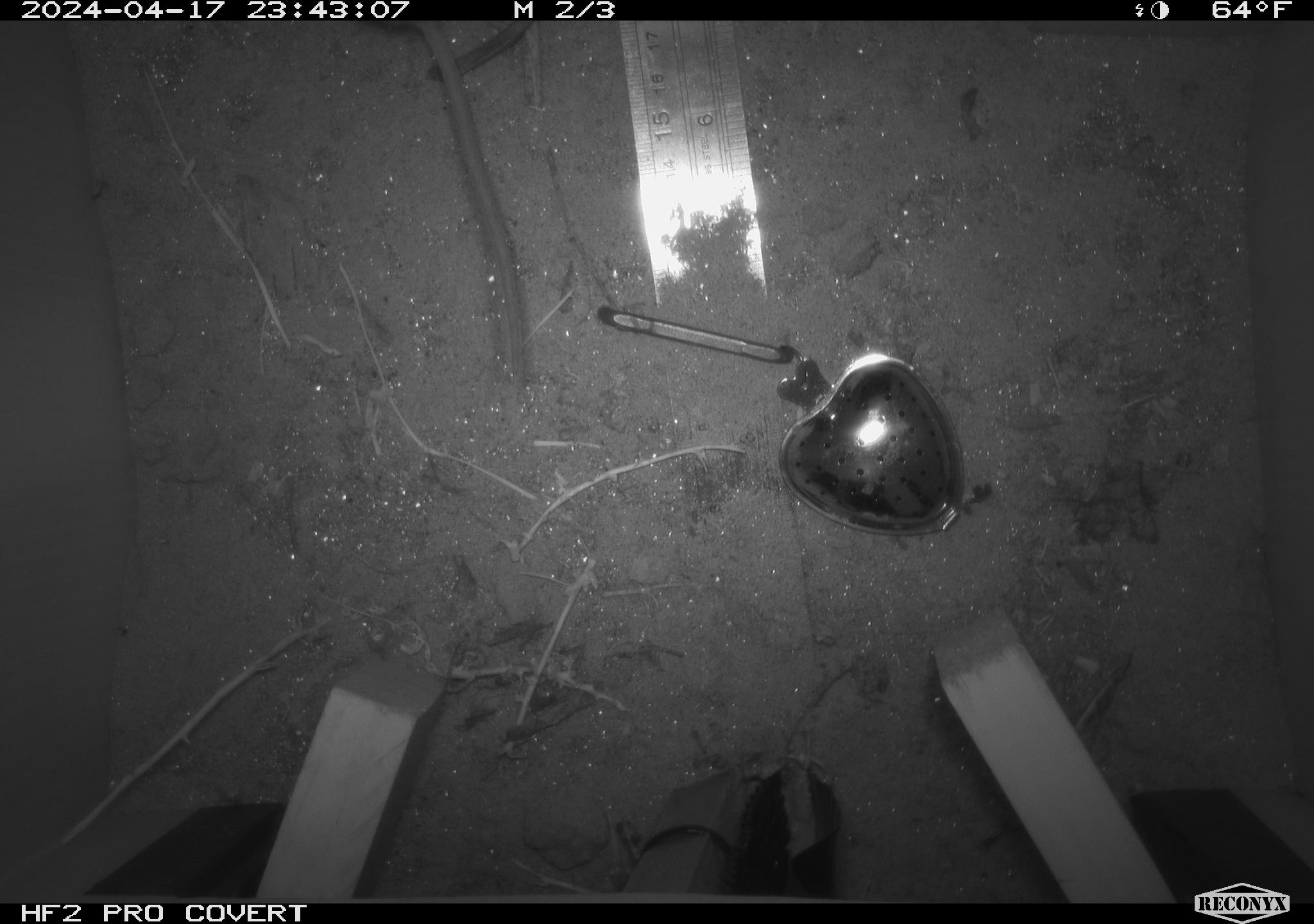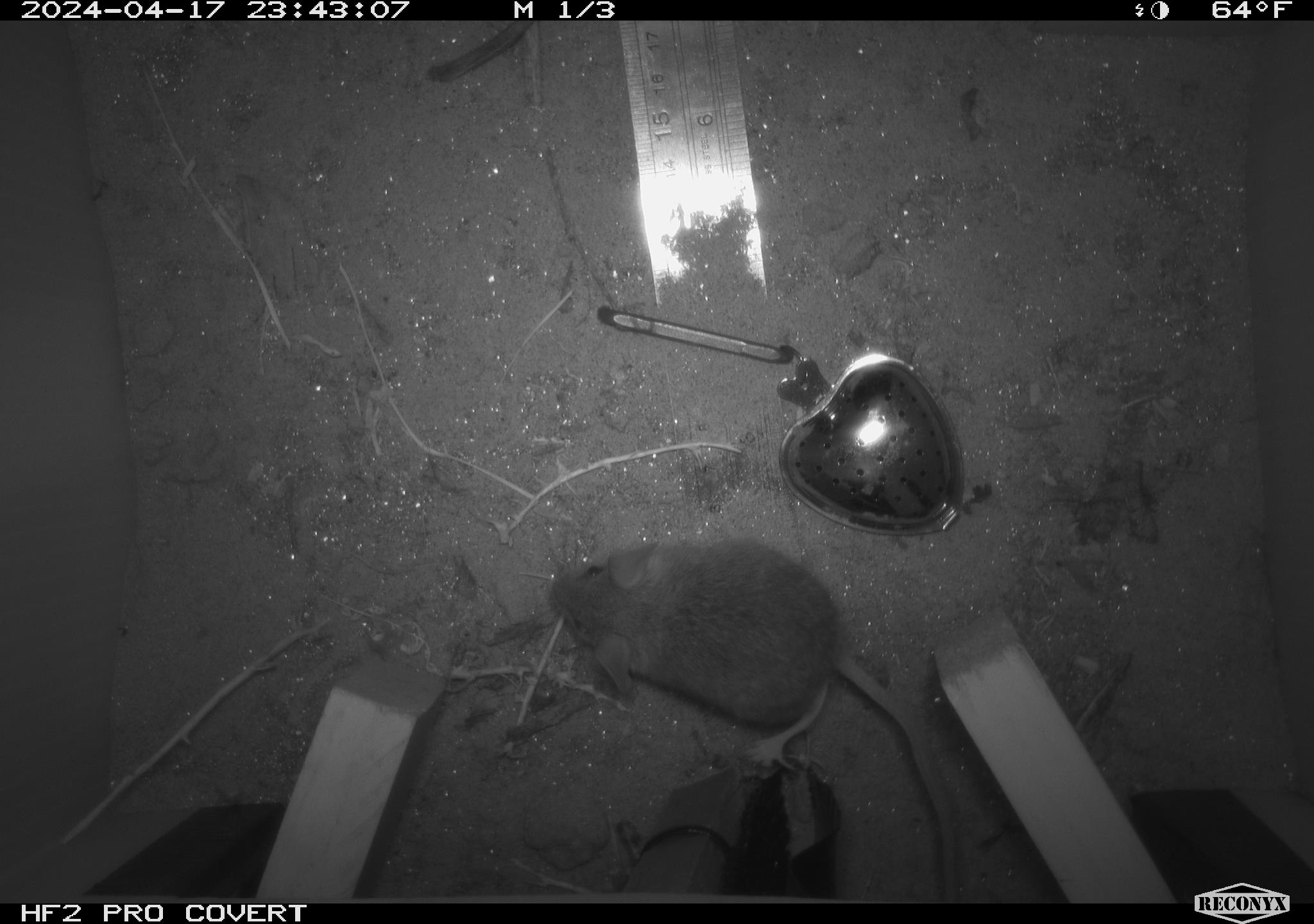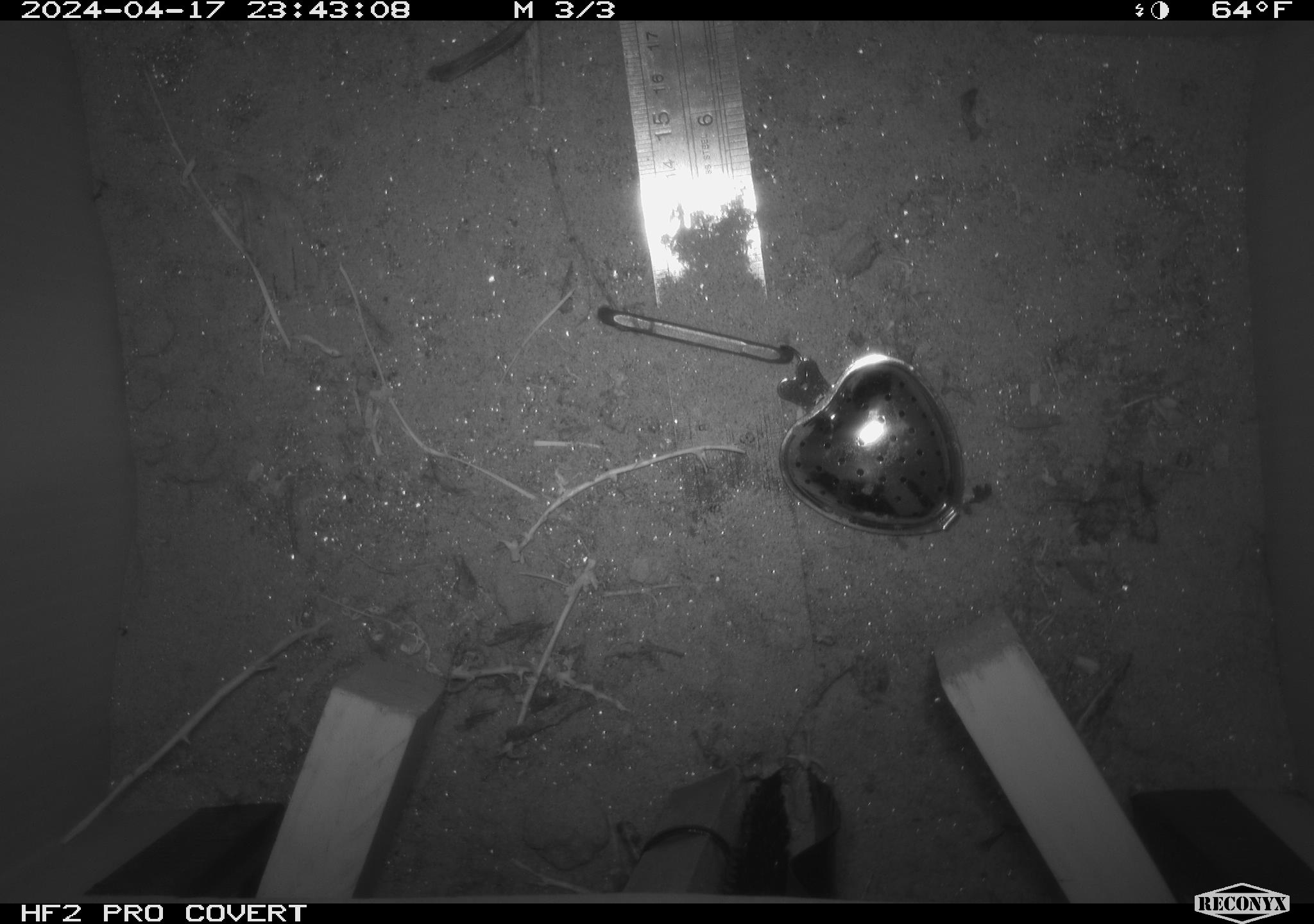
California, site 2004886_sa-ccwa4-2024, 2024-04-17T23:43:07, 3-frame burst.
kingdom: Animalia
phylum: Chordata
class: Mammalia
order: Rodentia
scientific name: Rodentia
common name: woodrat or rat or mouse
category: woodrat or rat or mouse species